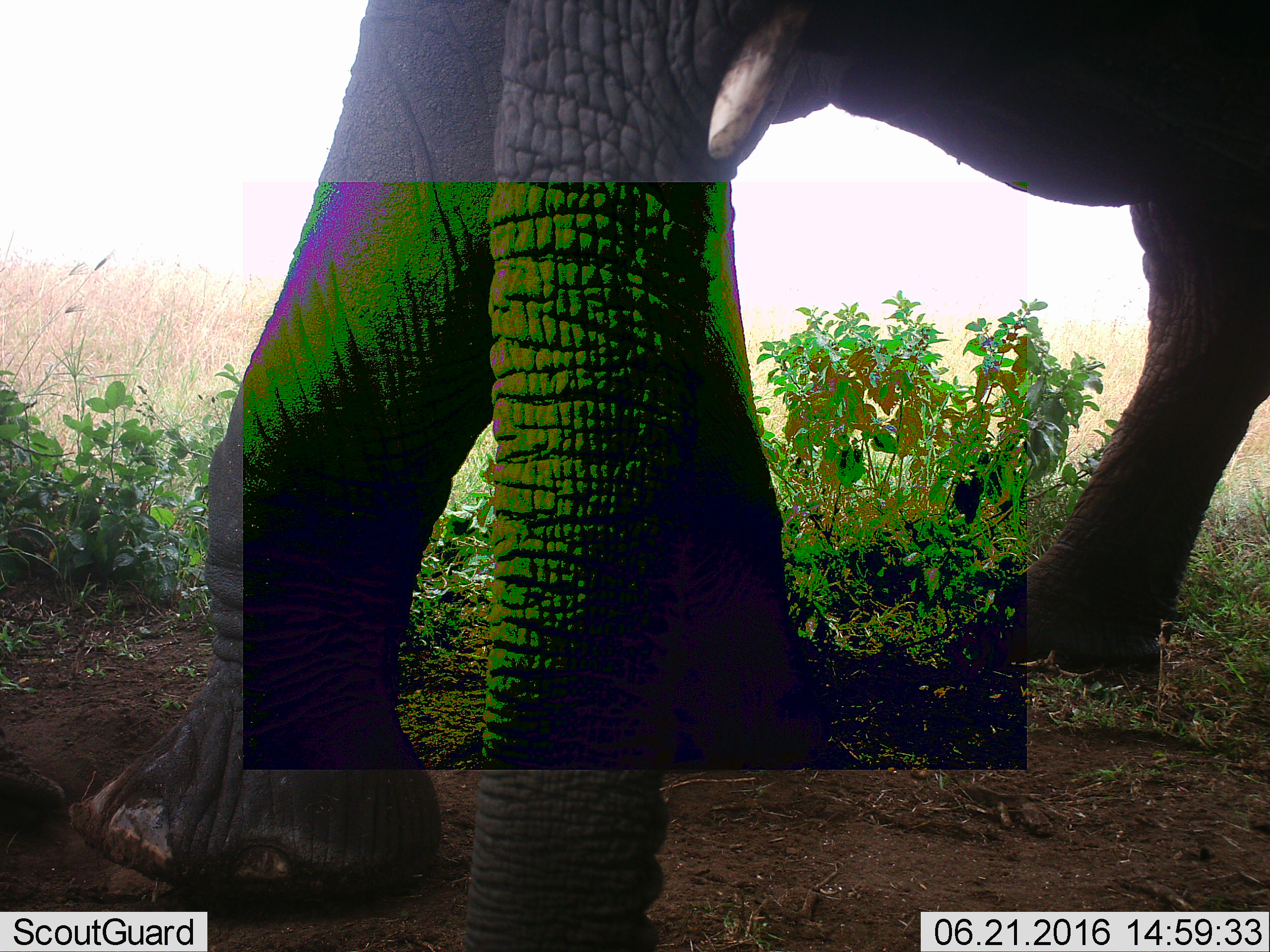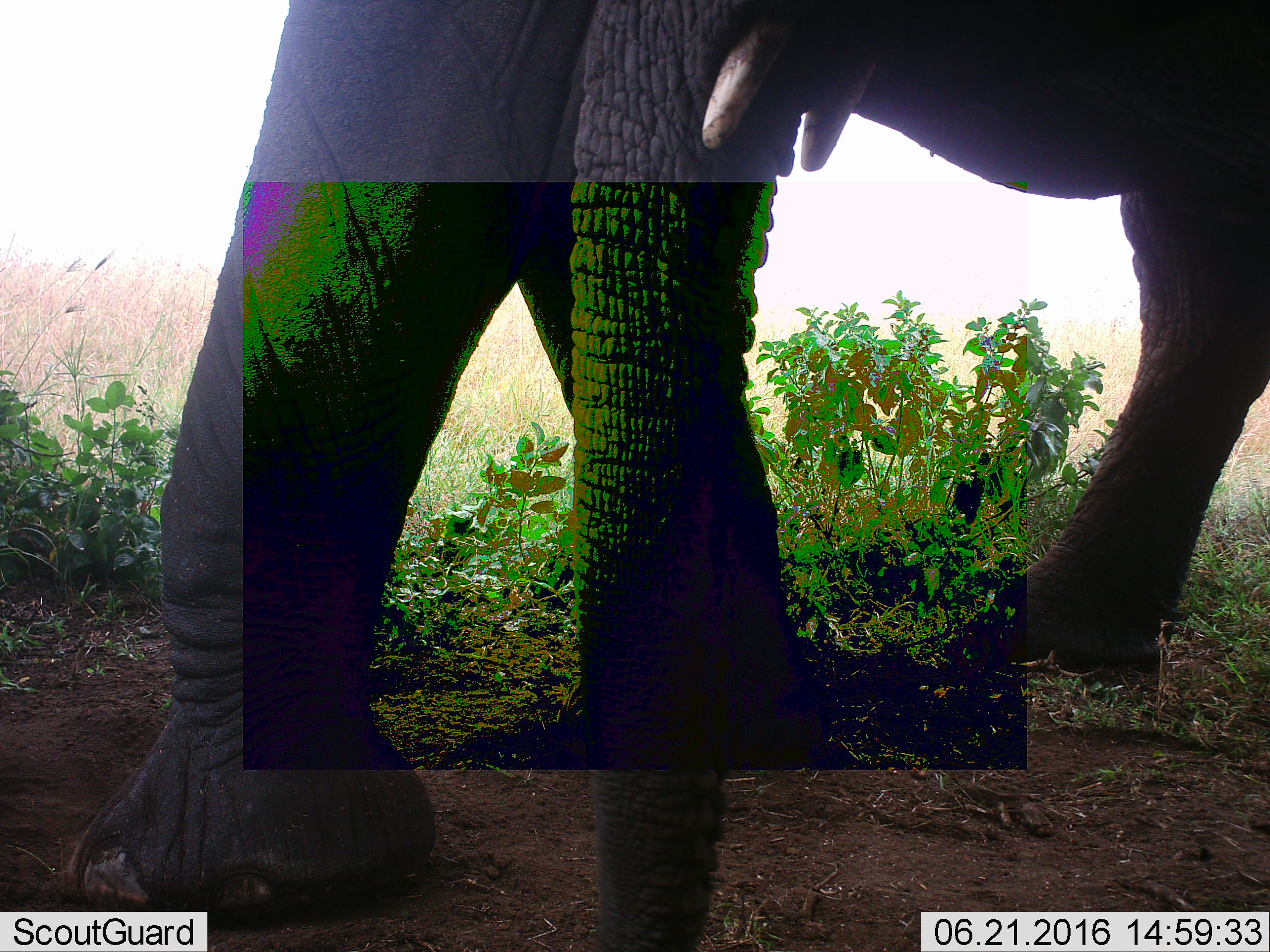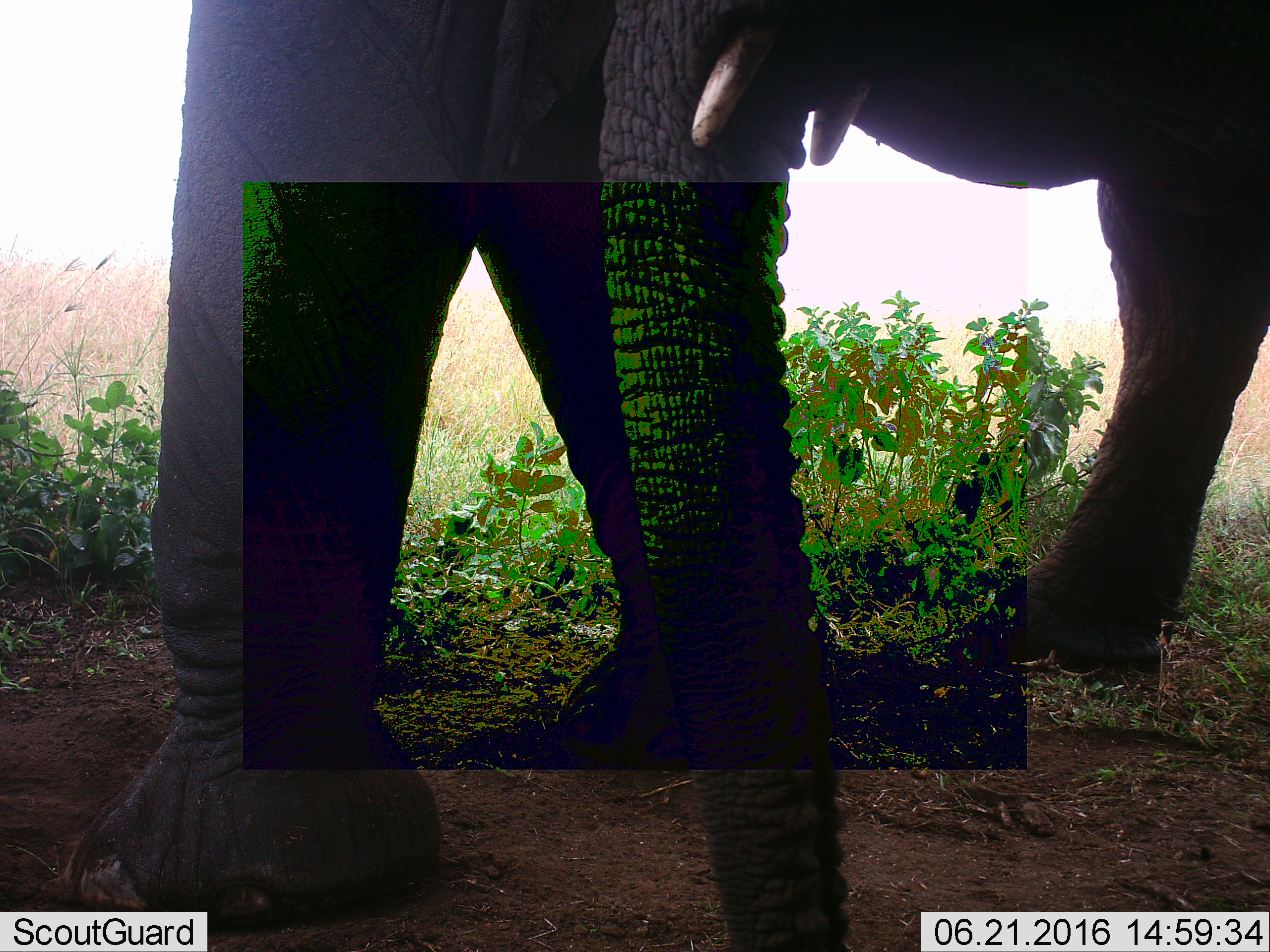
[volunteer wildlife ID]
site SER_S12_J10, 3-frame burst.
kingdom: Animalia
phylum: Chordata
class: Mammalia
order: Proboscidea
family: Elephantidae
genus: Loxodonta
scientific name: Loxodonta africana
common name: african bush elephant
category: elephant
Elephant (african bush elephant) (Loxodonta africana), count 1. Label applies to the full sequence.